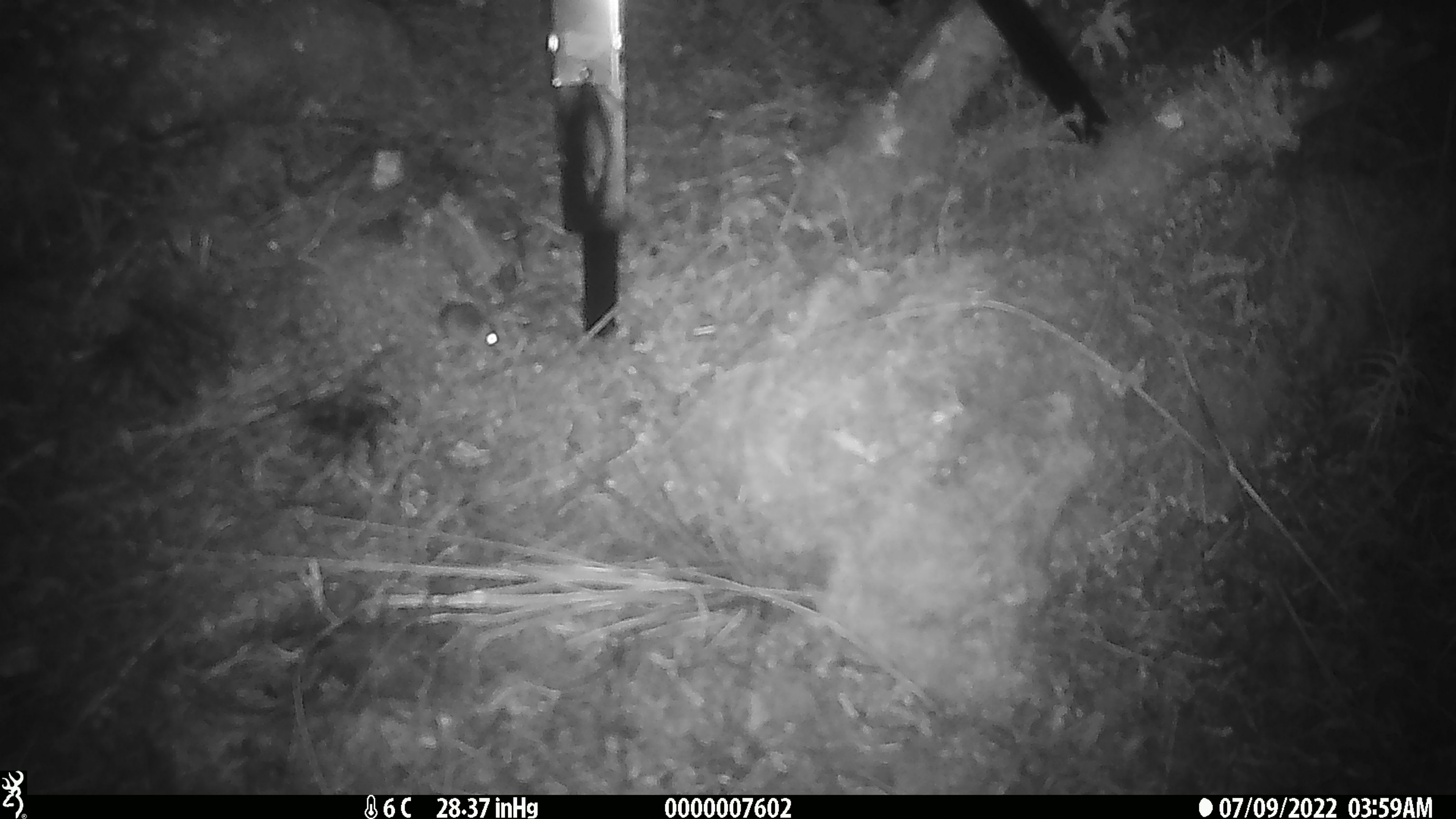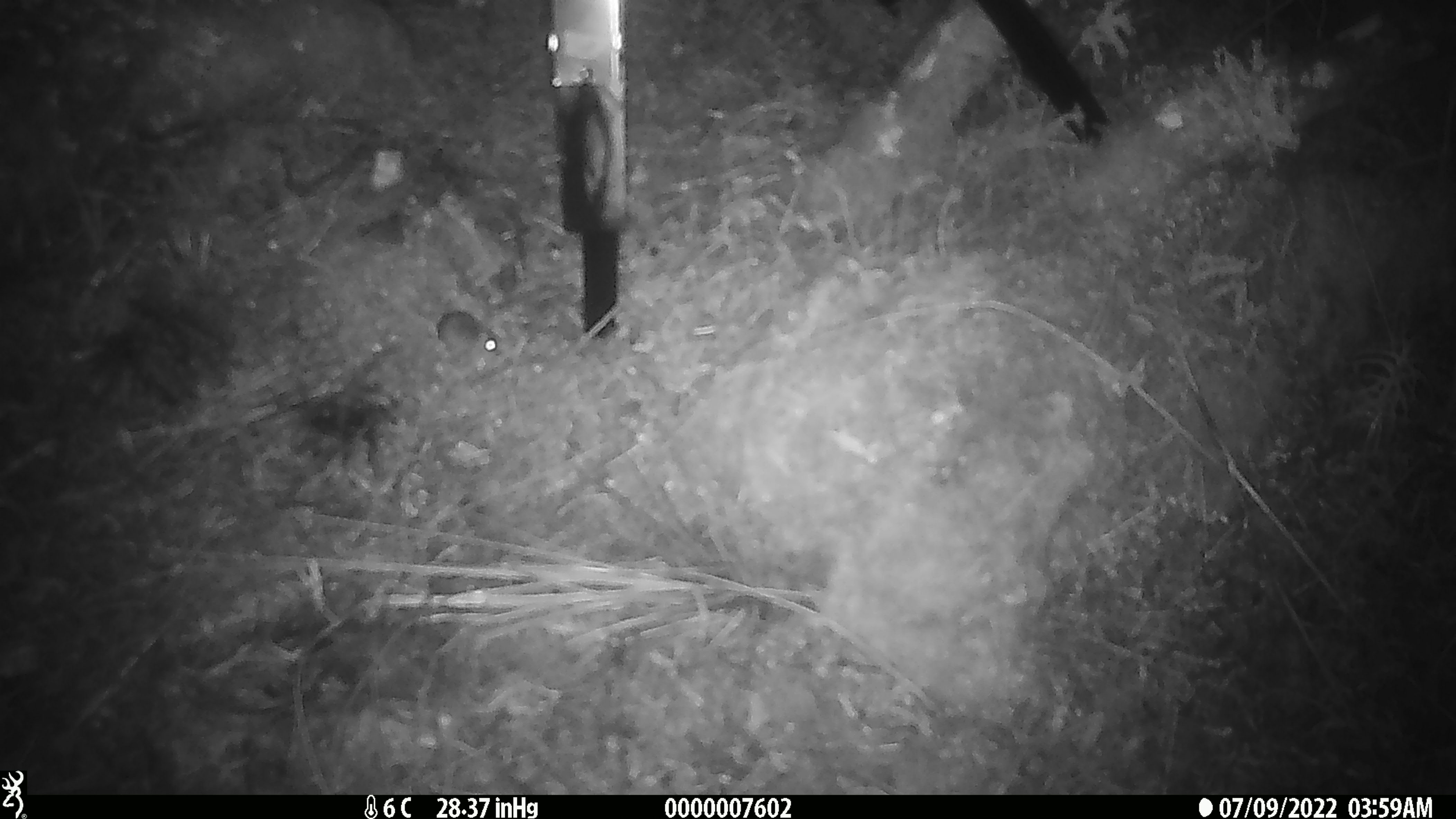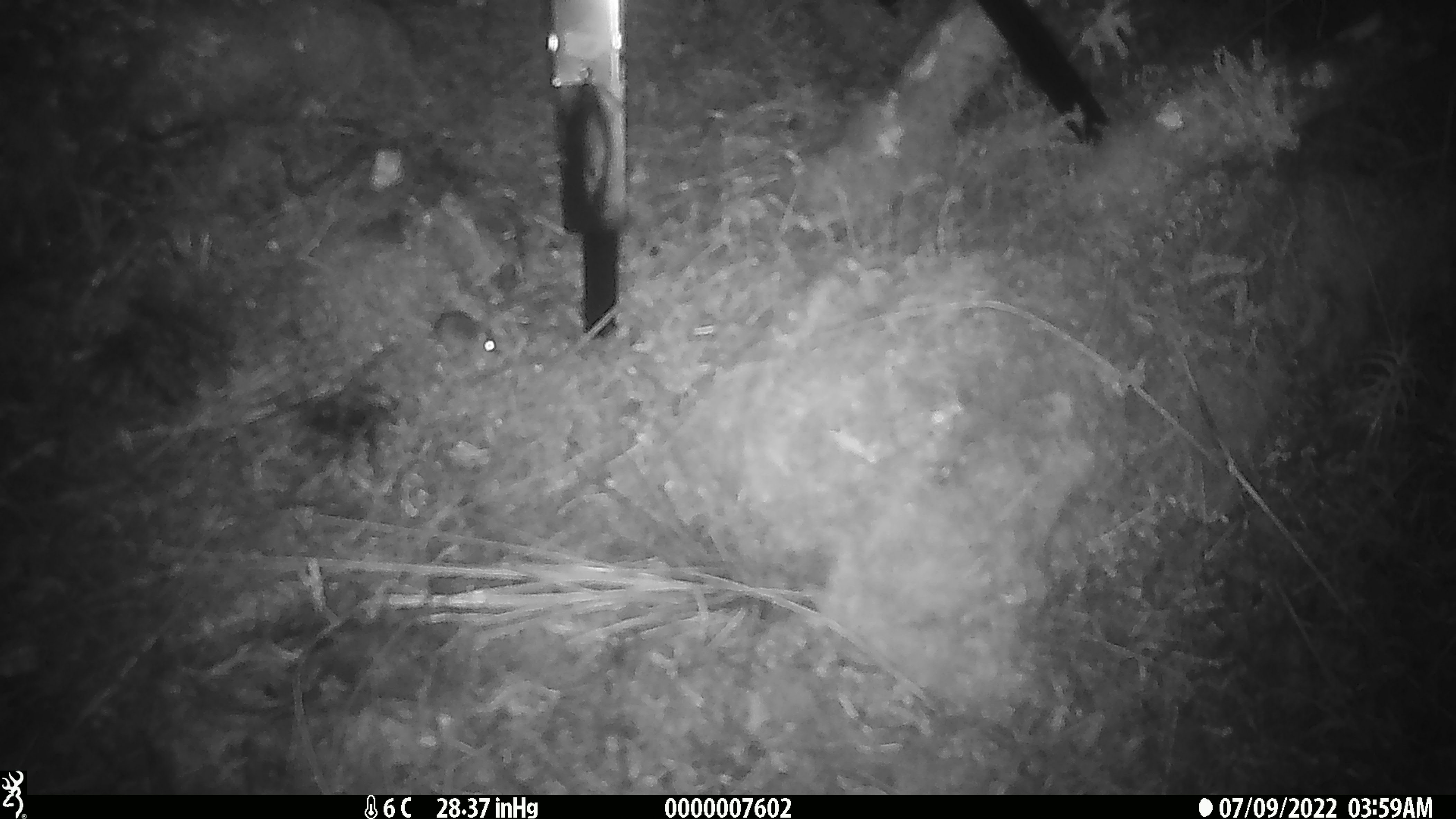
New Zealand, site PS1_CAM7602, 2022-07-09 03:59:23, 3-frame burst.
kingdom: Animalia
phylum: Chordata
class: Mammalia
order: Rodentia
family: Muridae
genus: Mus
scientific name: Mus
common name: mouse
Mouse (Mus).